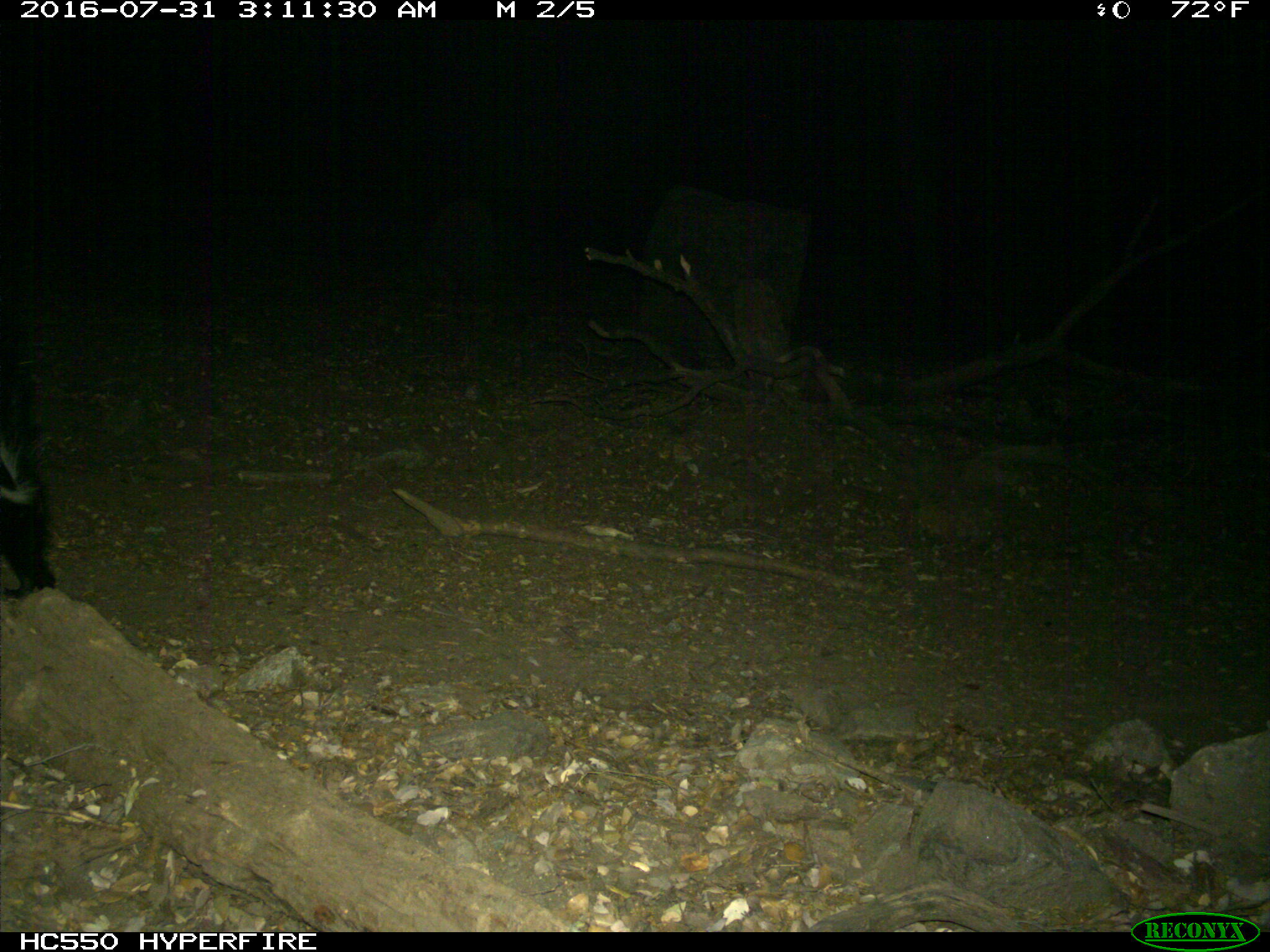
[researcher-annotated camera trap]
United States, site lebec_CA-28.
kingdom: Animalia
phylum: Chordata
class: Mammalia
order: Carnivora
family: Mephitidae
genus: Mephitis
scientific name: Mephitis mephitis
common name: striped skunk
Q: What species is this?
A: Mephitis mephitis (striped skunk).